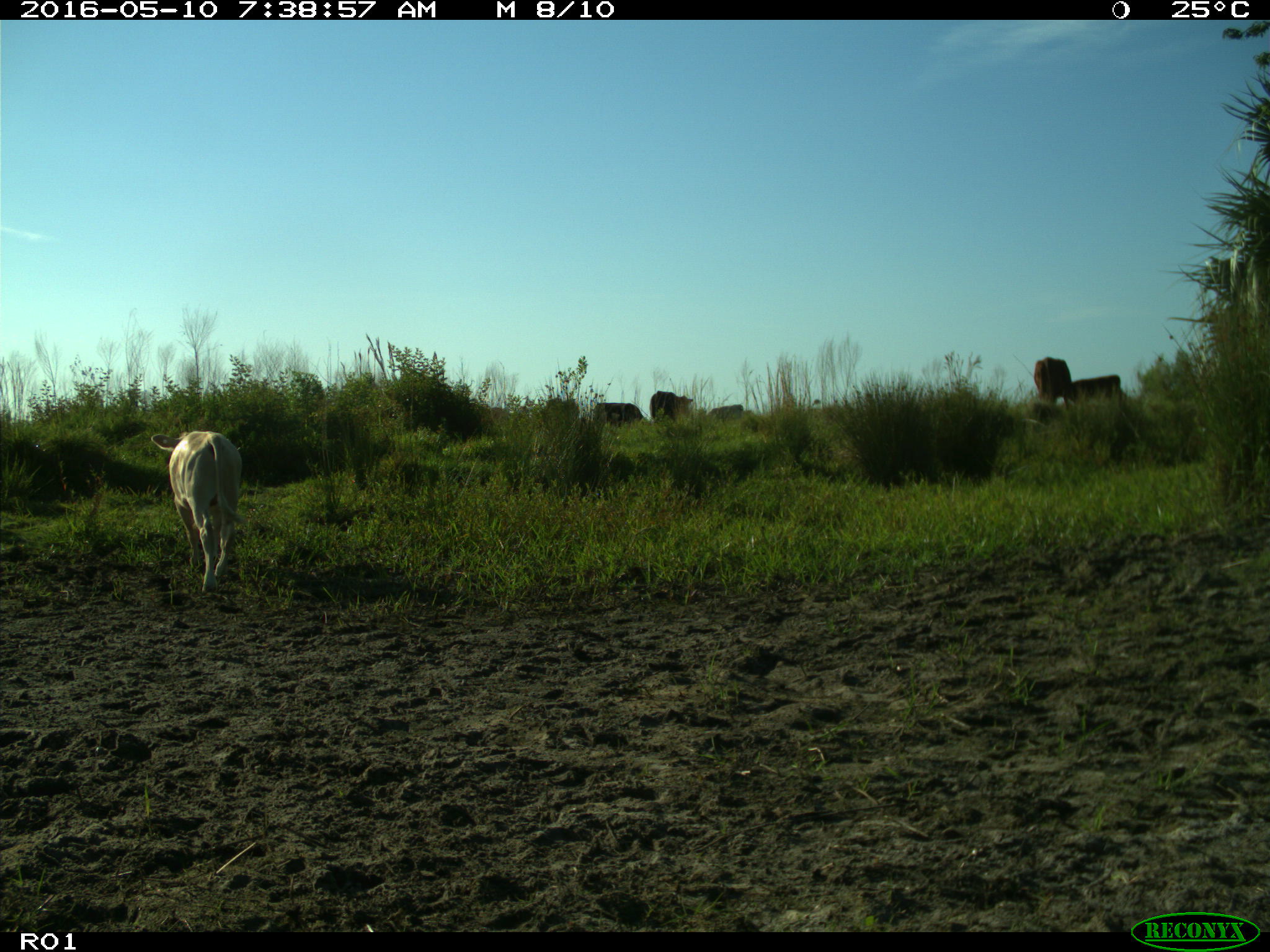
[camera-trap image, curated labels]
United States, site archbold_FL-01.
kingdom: Animalia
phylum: Chordata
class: Mammalia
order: Artiodactyla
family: Bovidae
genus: Bos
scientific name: Bos taurus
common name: domestic cow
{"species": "Bos taurus (domestic cow)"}